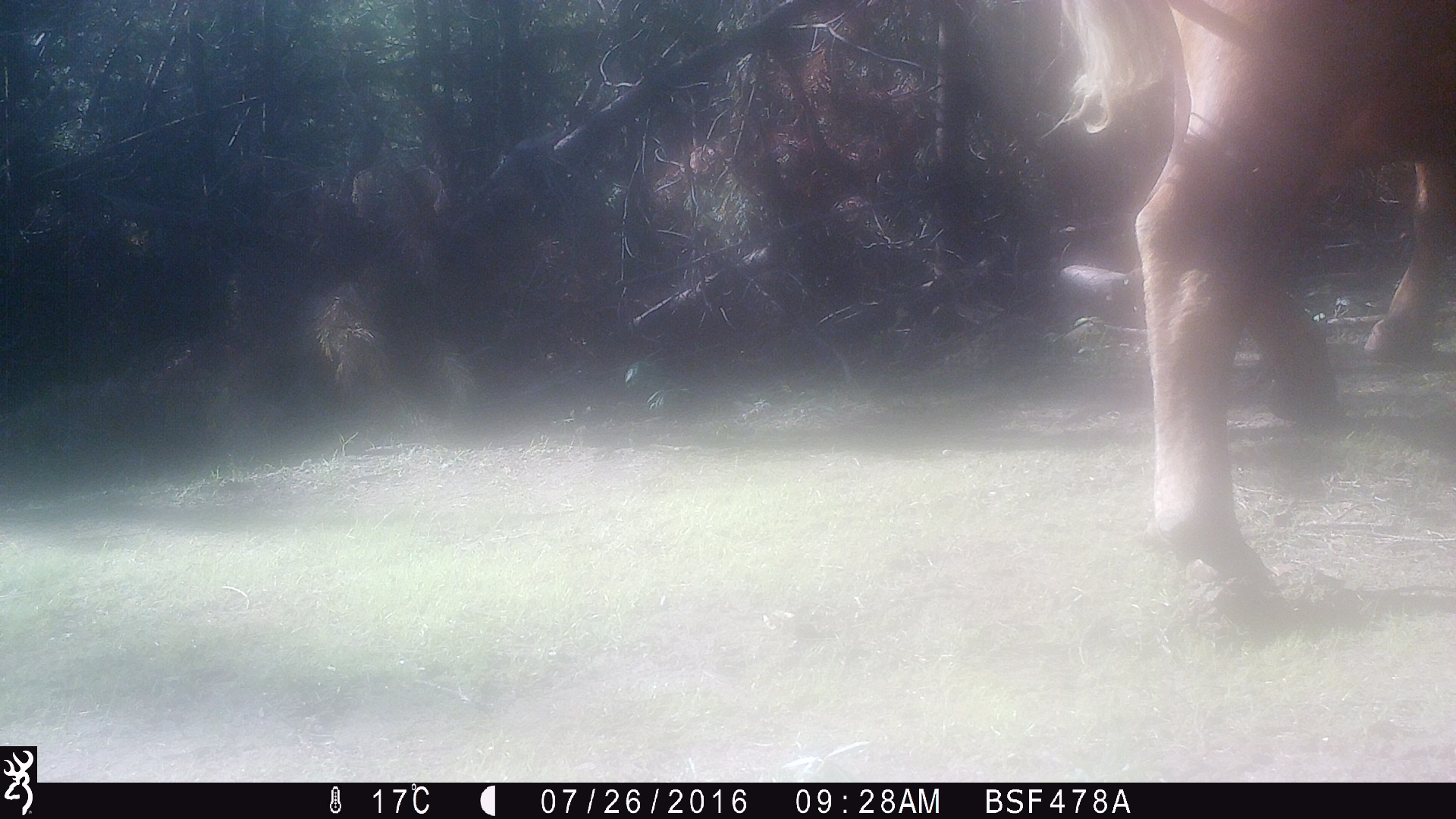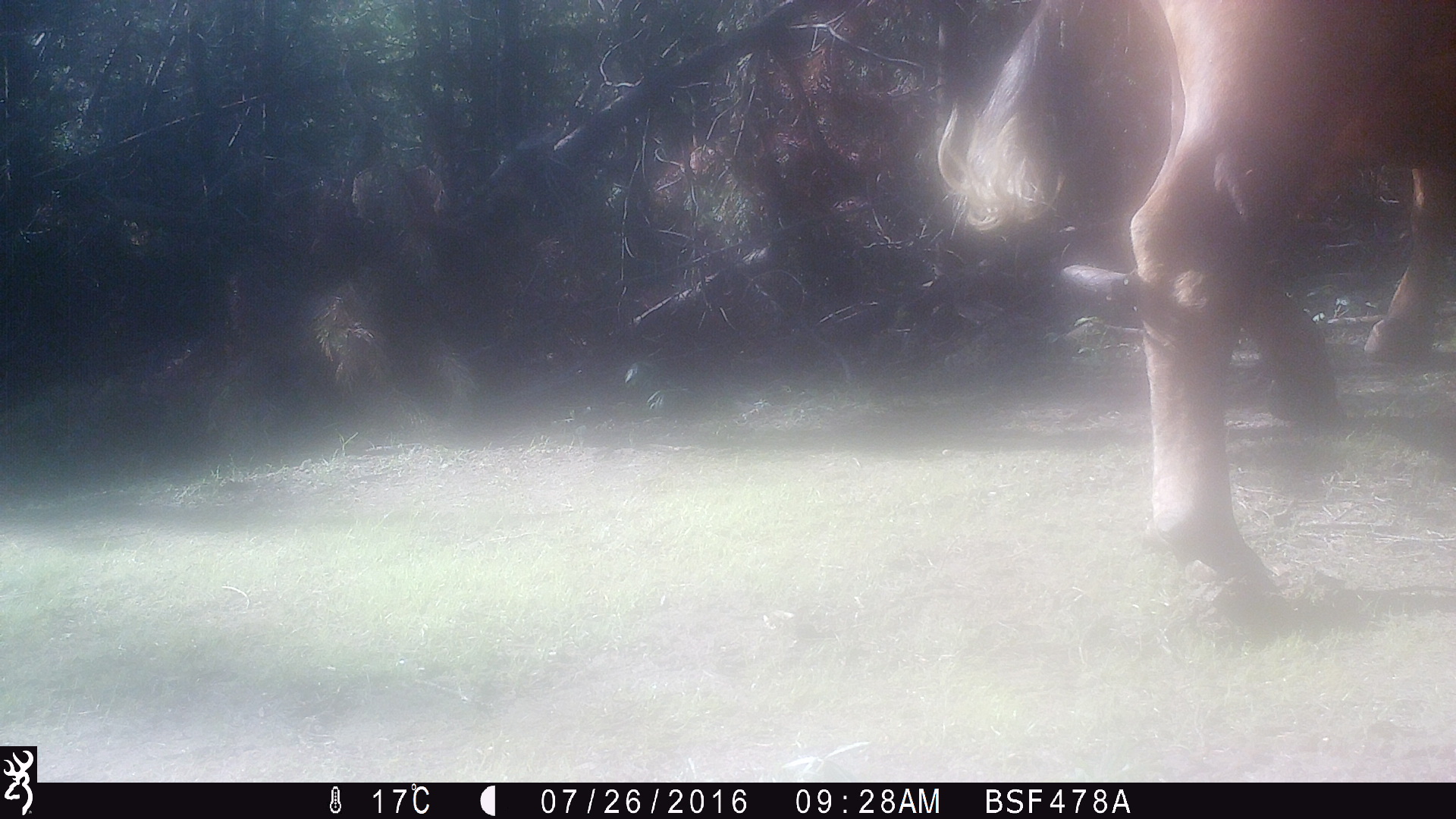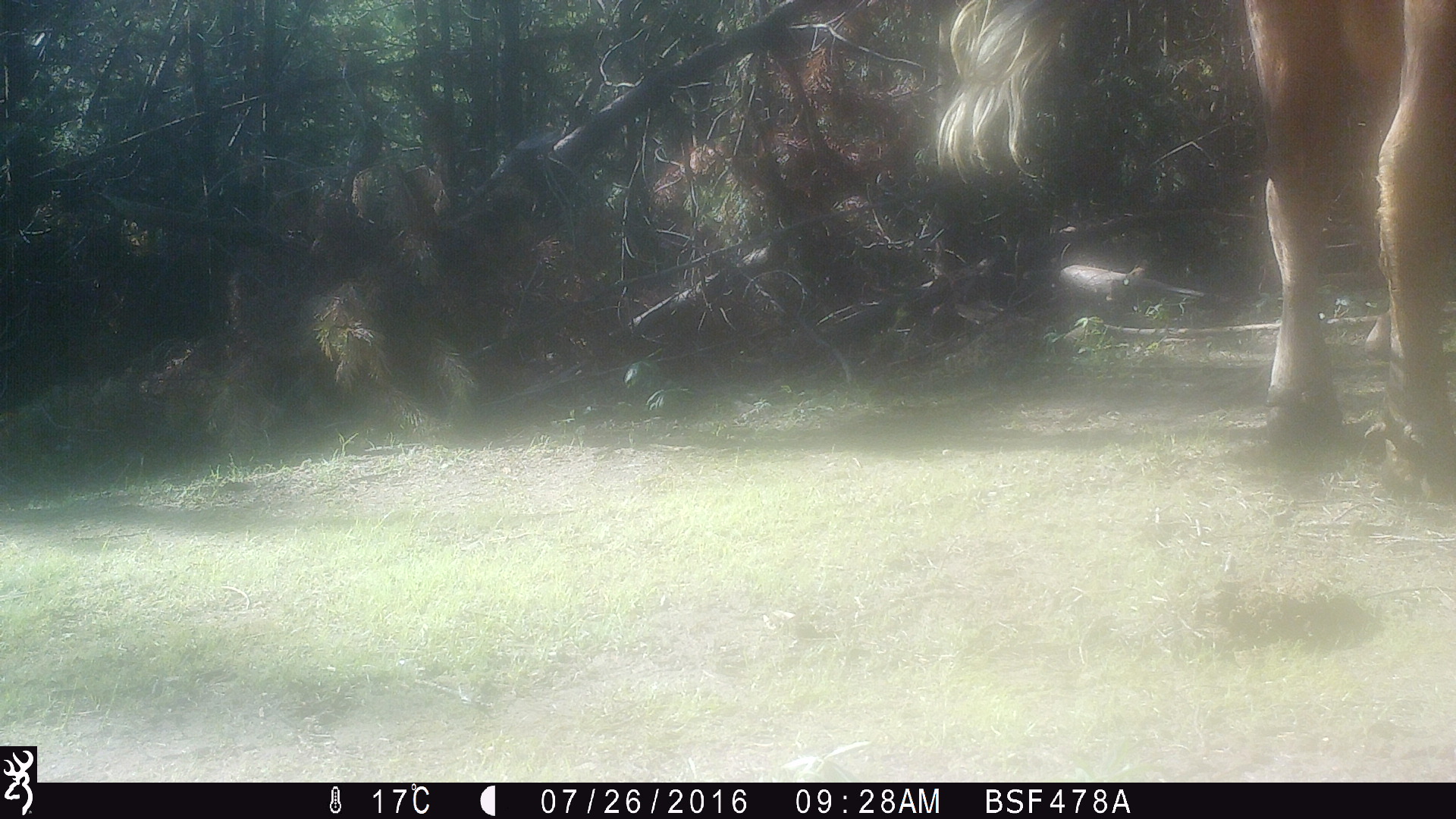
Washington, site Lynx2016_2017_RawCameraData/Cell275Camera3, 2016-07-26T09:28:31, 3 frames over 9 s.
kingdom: Animalia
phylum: Chordata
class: Mammalia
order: Artiodactyla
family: Bovidae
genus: Bos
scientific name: Bos taurus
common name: domestic cattle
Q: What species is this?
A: Domestic cattle (Bos taurus).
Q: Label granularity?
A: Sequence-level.